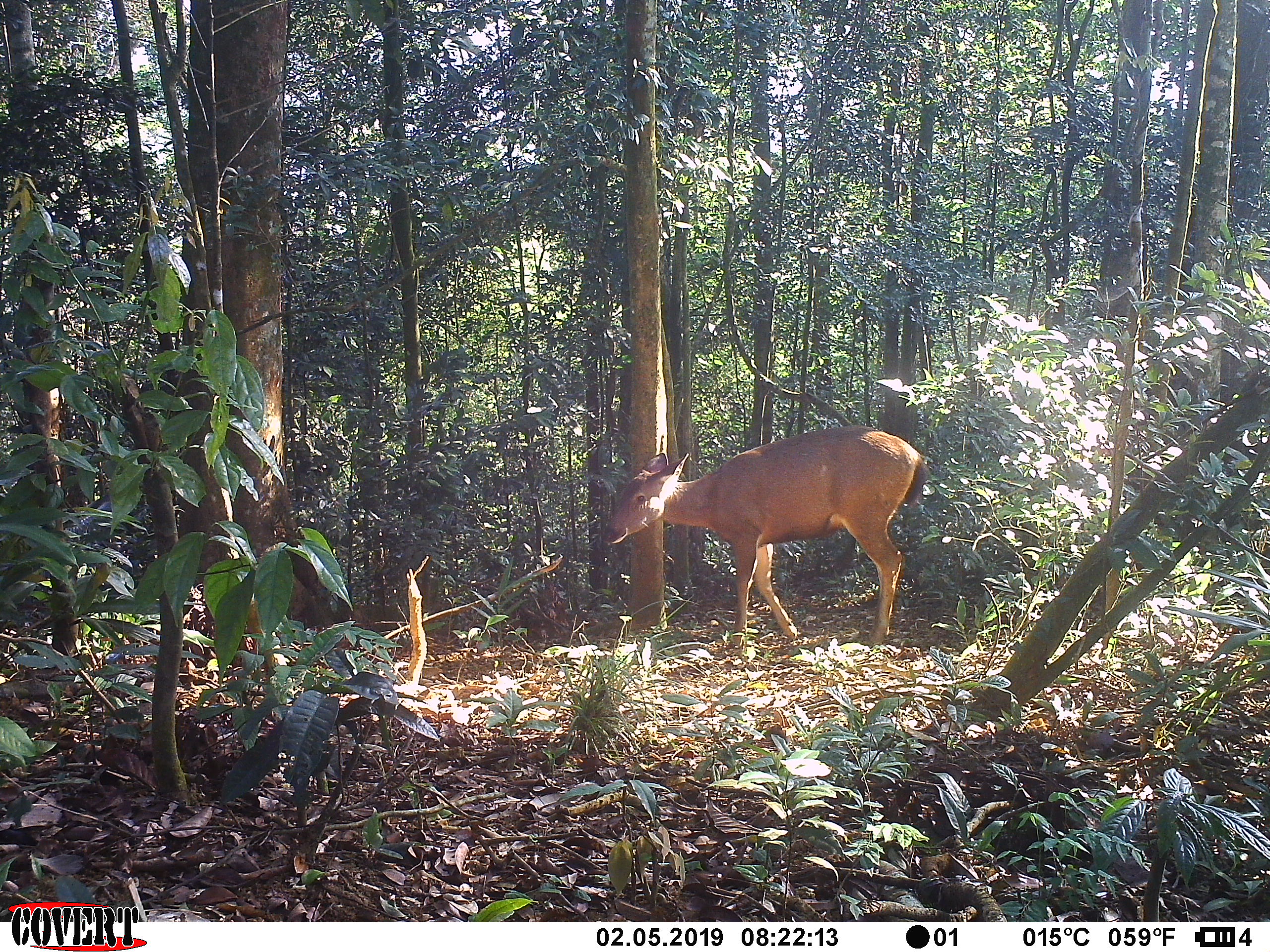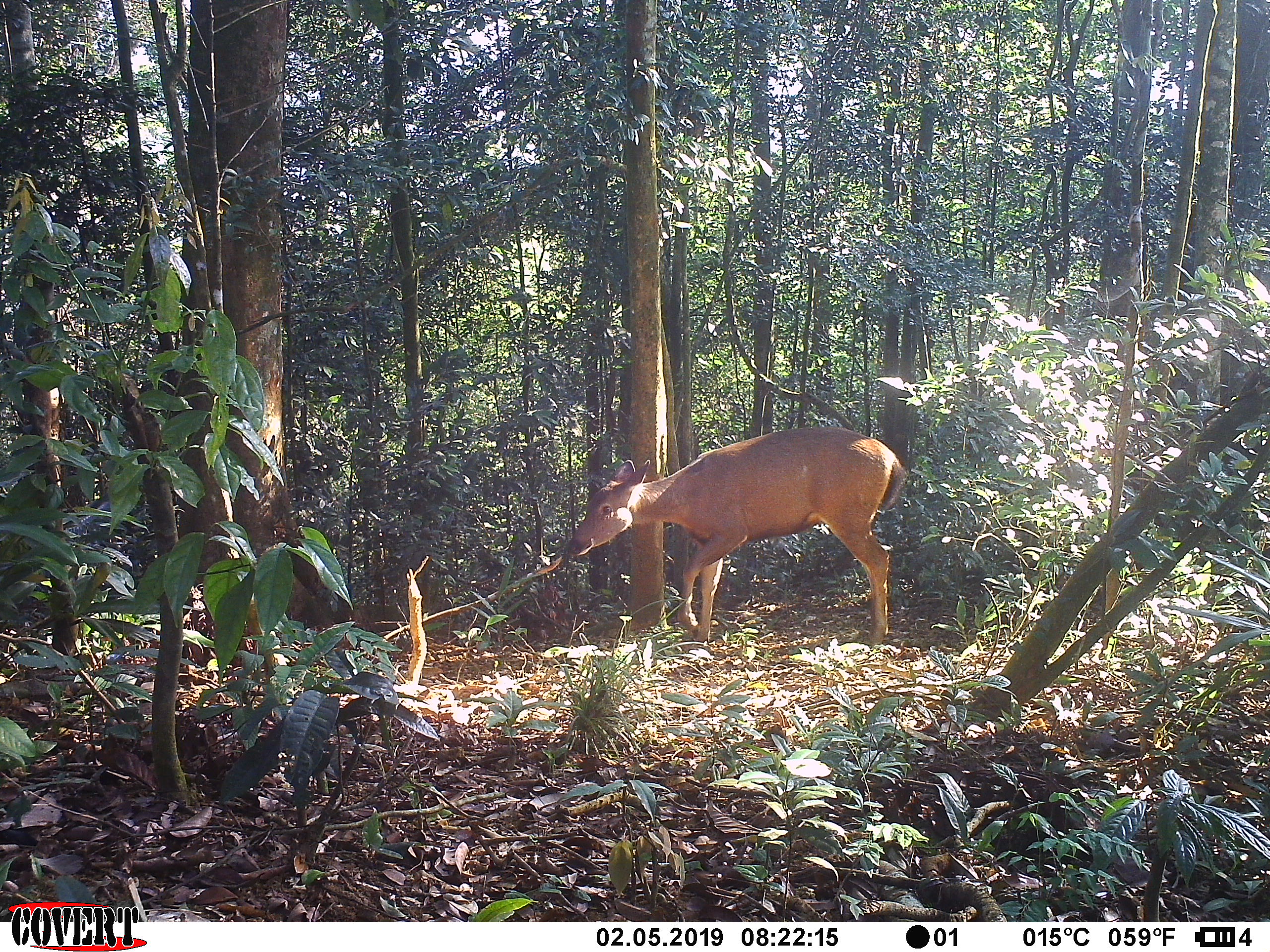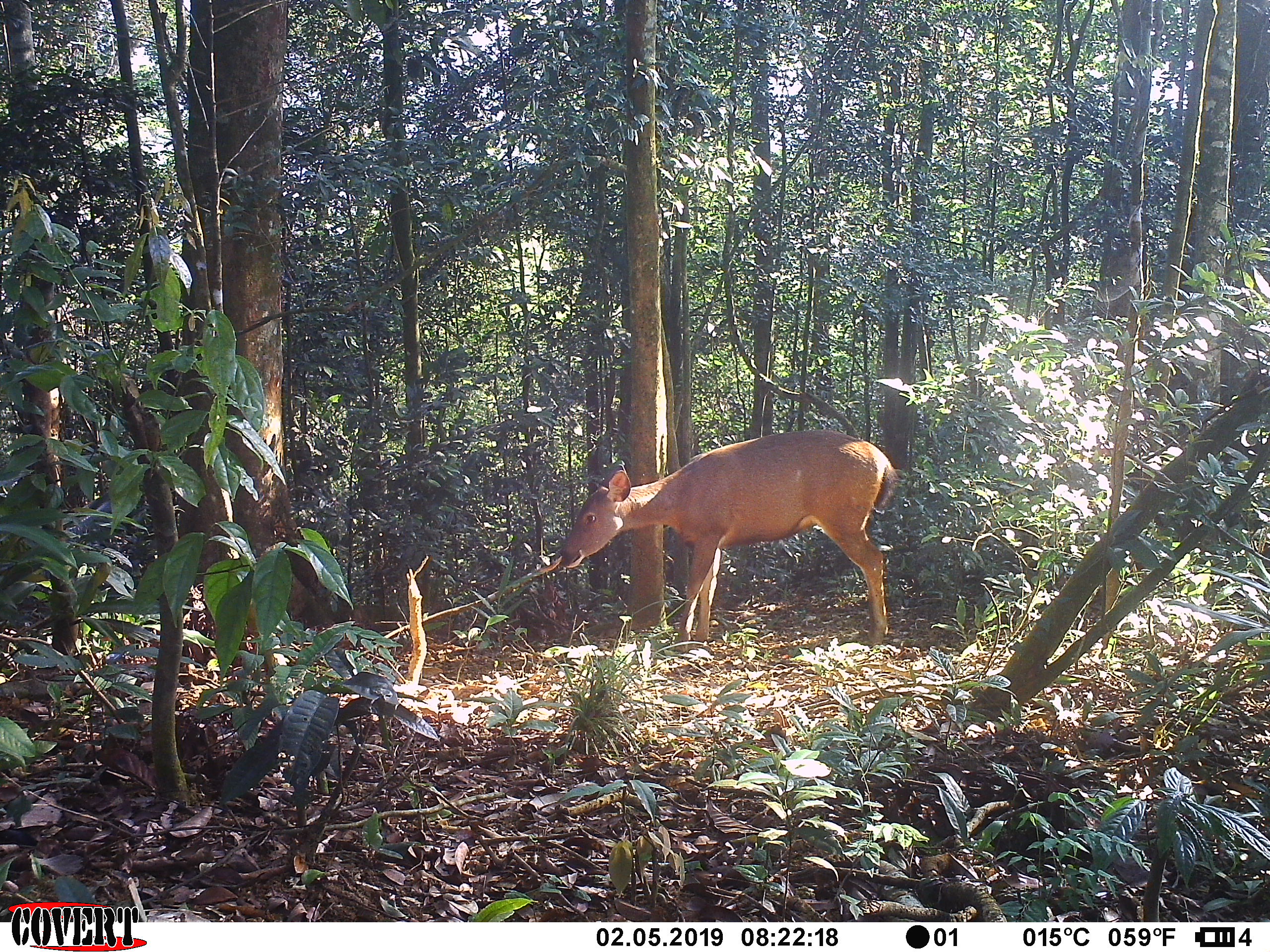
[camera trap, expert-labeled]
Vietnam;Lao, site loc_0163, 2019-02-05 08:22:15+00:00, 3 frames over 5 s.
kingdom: Animalia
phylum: Chordata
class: Mammalia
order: Artiodactyla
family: Cervidae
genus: Rusa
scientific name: Rusa unicolor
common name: sambar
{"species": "sambar (Rusa unicolor)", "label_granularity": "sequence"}